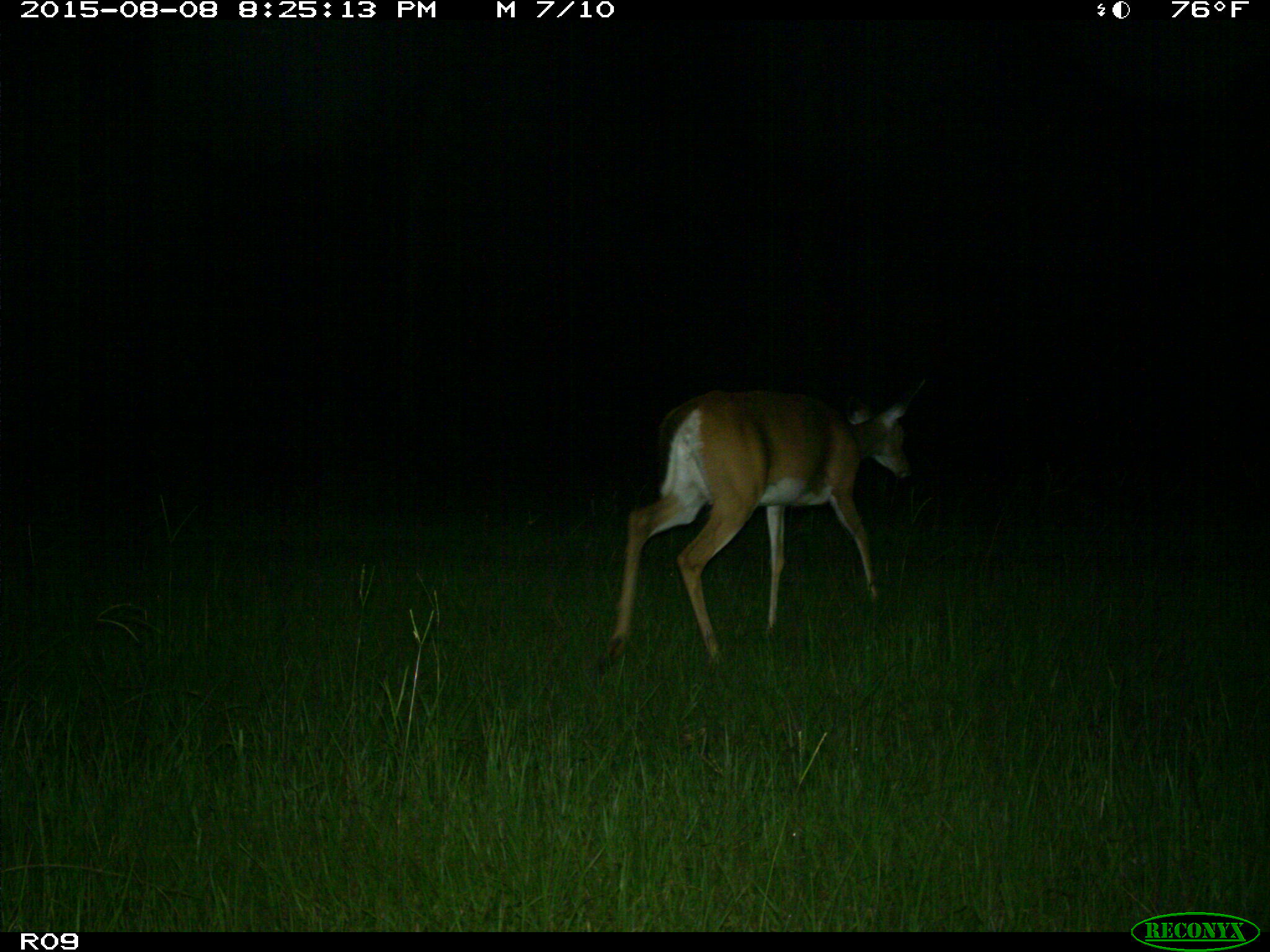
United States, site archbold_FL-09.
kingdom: Animalia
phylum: Chordata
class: Mammalia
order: Artiodactyla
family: Cervidae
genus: Odocoileus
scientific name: Odocoileus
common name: deer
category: unidentified deer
Unidentified deer (deer) (Odocoileus).